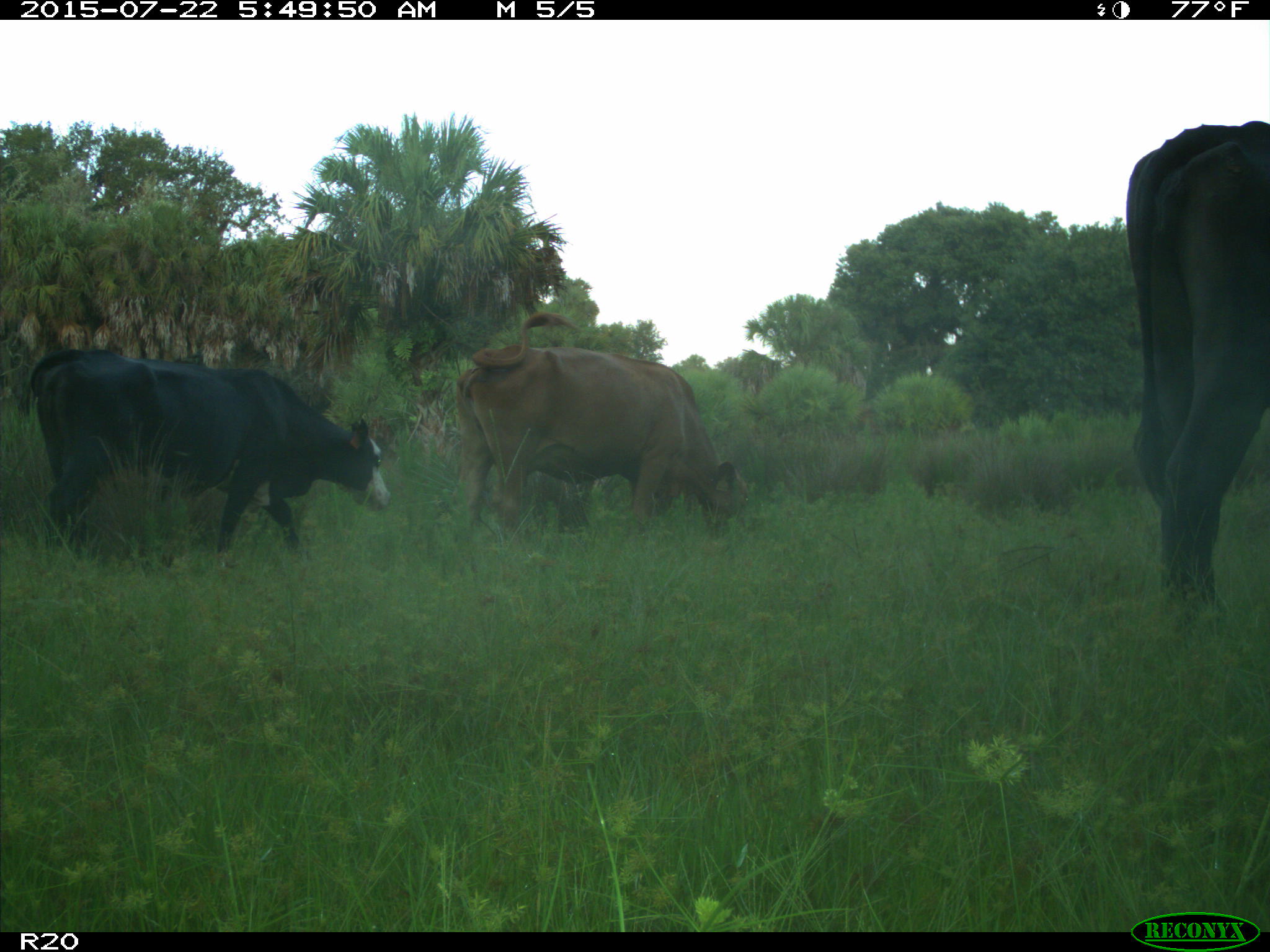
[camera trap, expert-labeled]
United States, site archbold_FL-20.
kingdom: Animalia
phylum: Chordata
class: Mammalia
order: Artiodactyla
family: Bovidae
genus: Bos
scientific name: Bos taurus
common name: domestic cow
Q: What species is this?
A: Bos taurus (domestic cow).